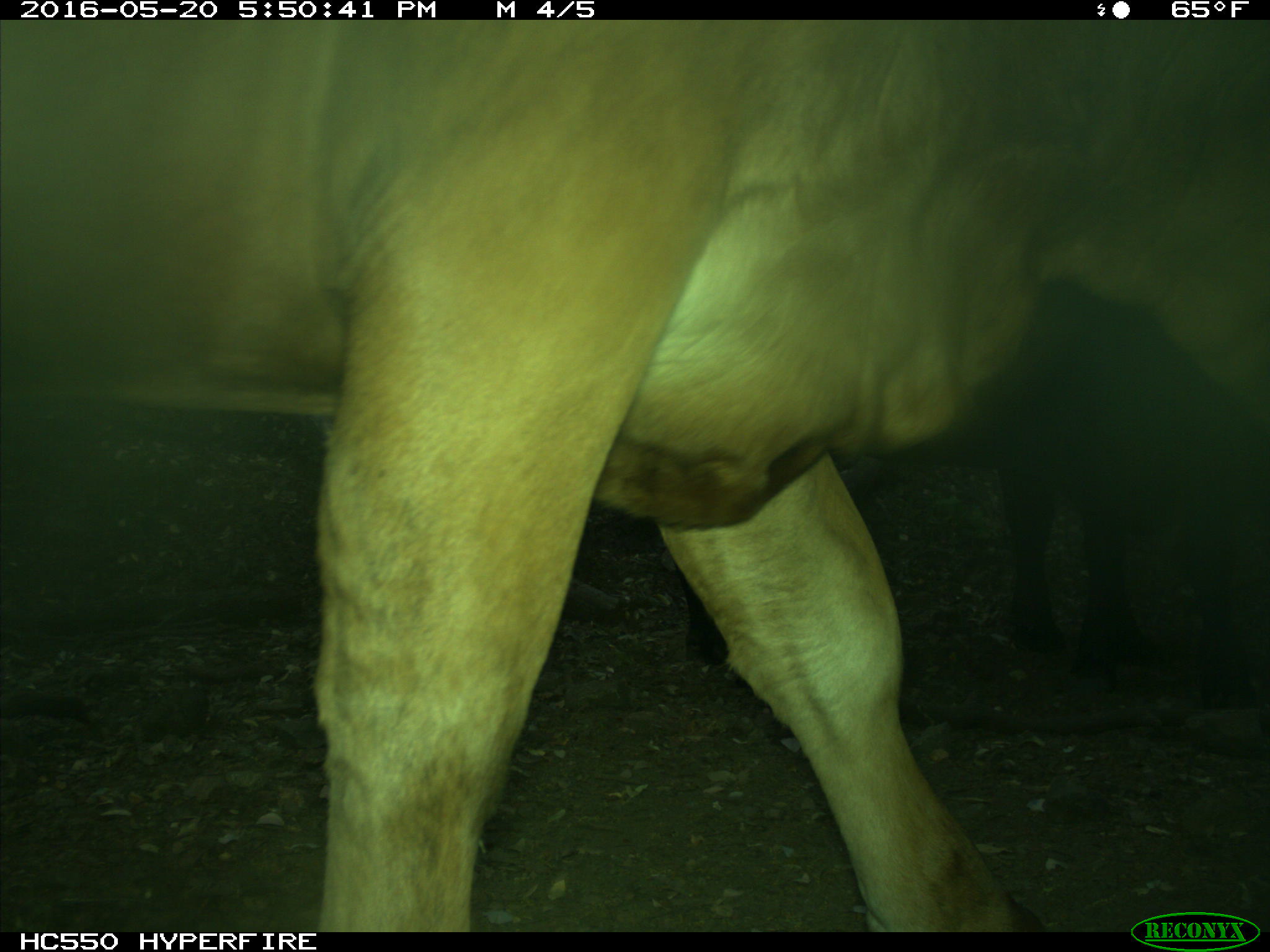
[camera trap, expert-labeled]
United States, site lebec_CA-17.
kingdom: Animalia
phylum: Chordata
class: Mammalia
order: Artiodactyla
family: Bovidae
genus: Bos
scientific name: Bos taurus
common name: domestic cow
Bos taurus (domestic cow).